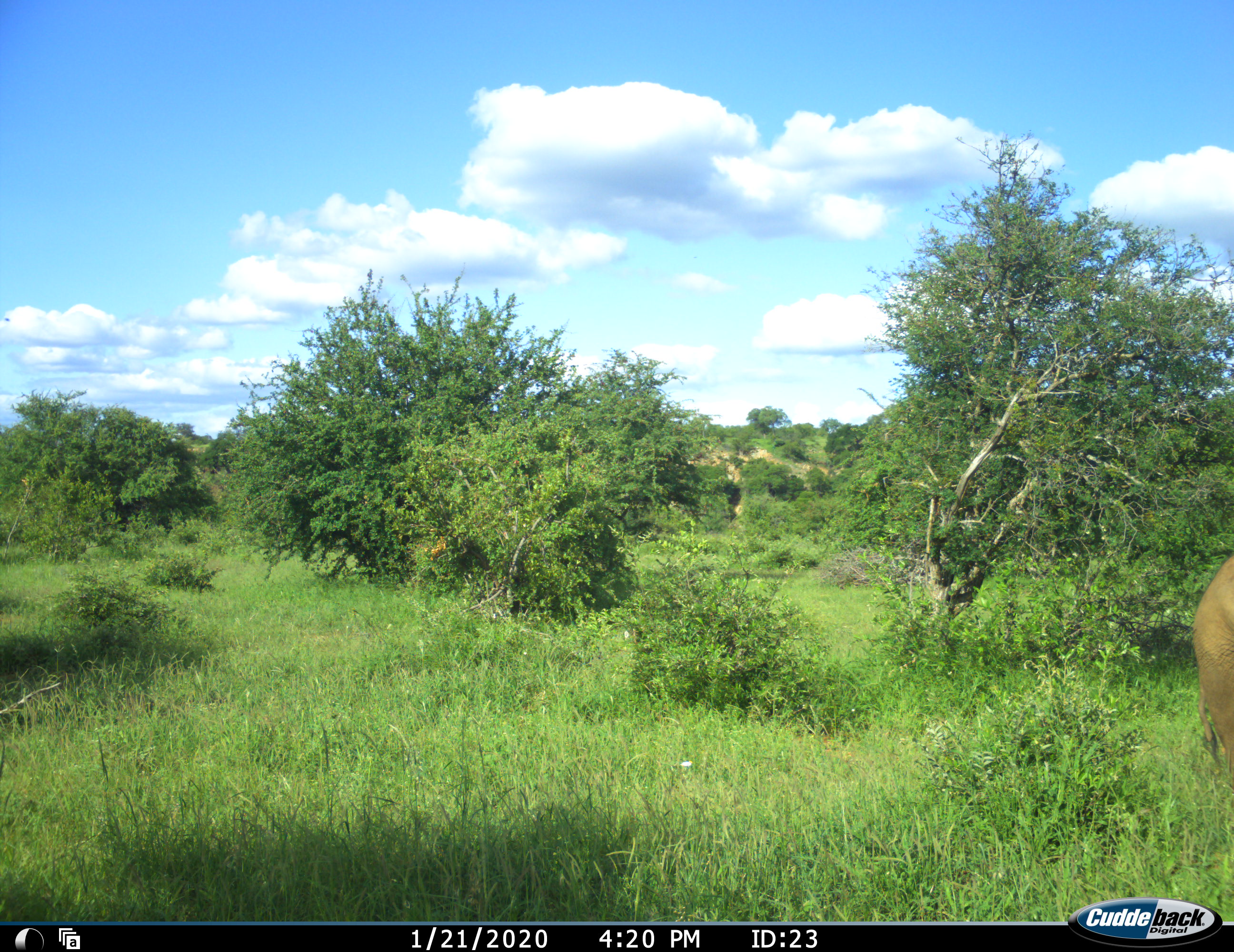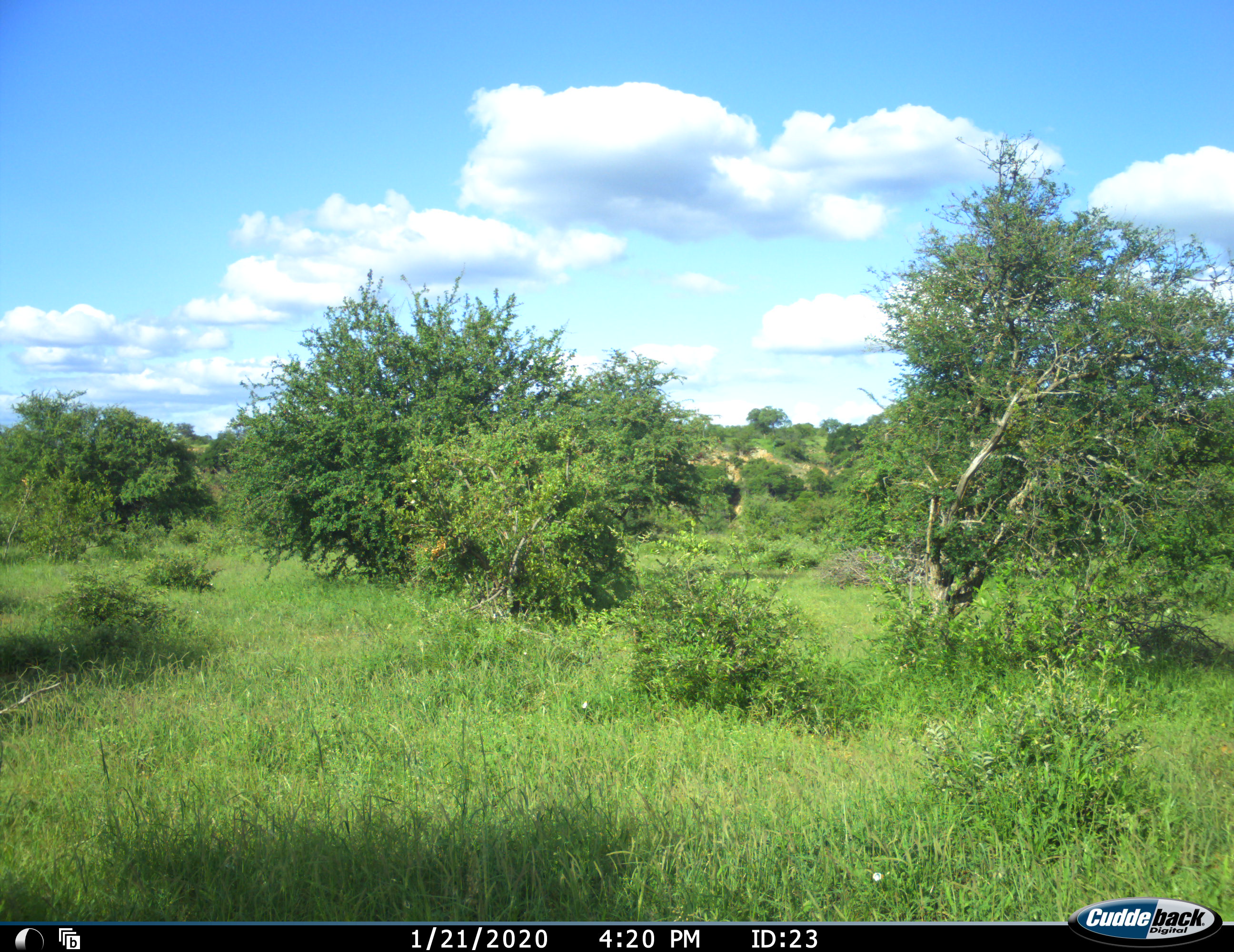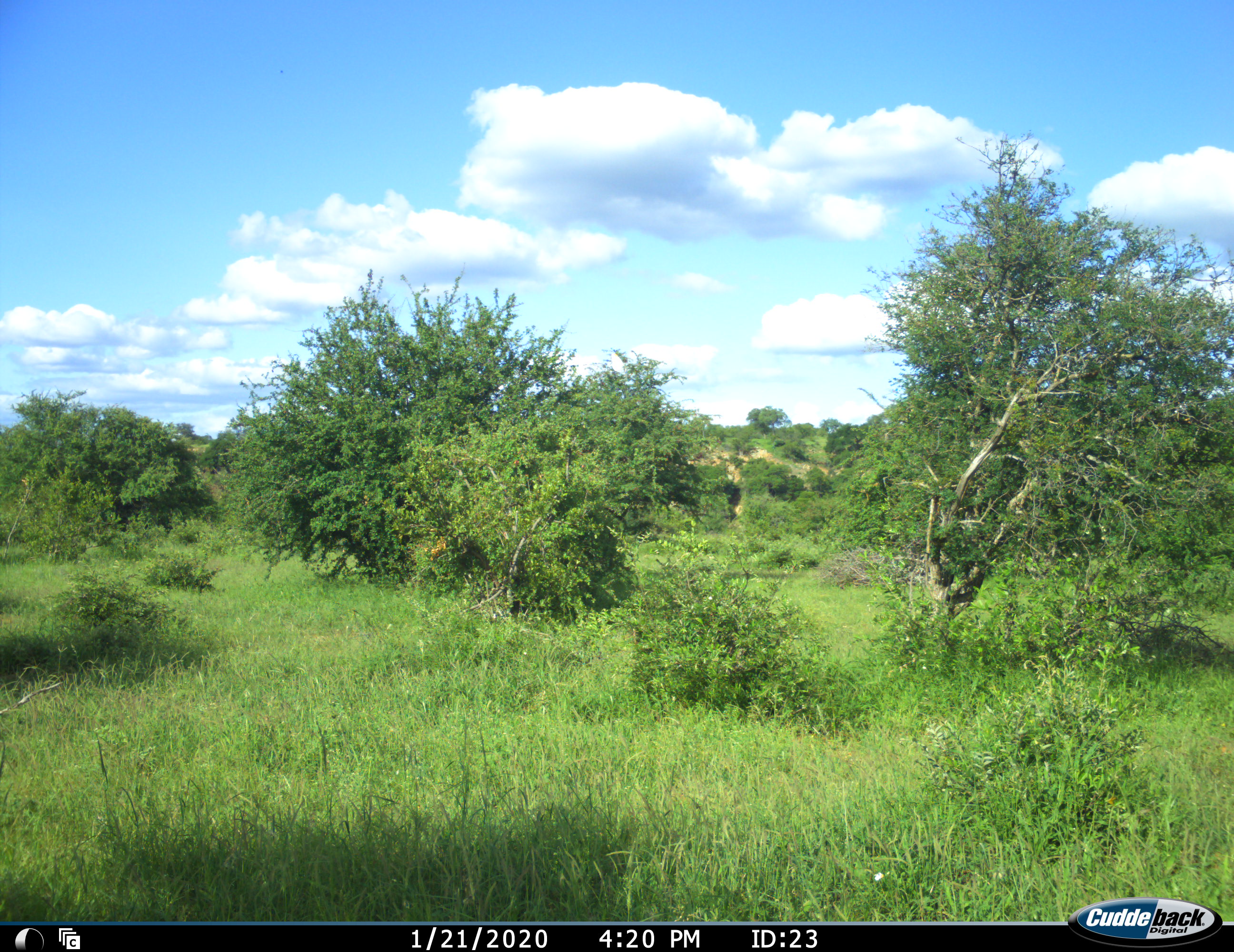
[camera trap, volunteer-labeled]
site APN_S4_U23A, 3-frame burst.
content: unidentified animal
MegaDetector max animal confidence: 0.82